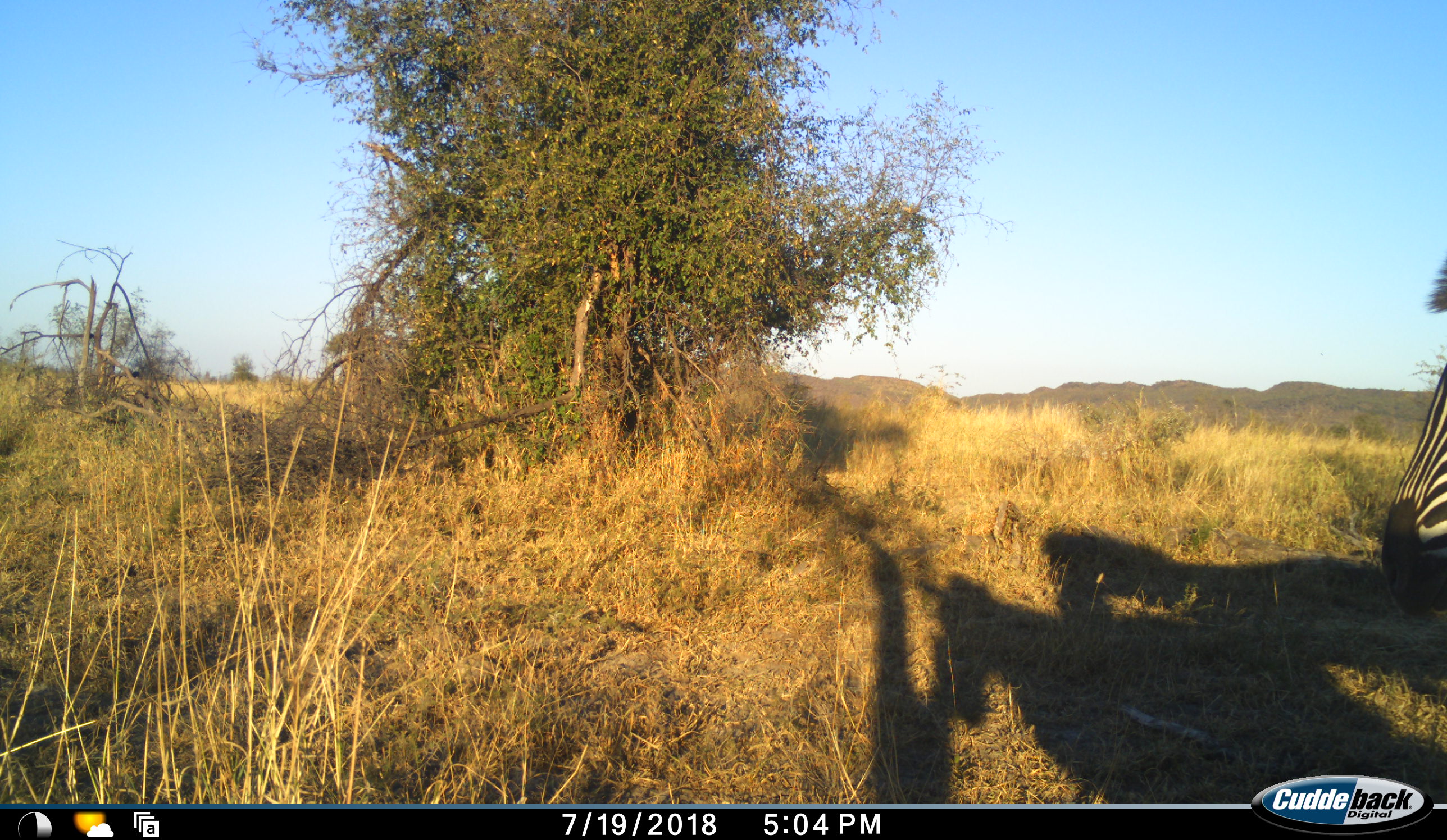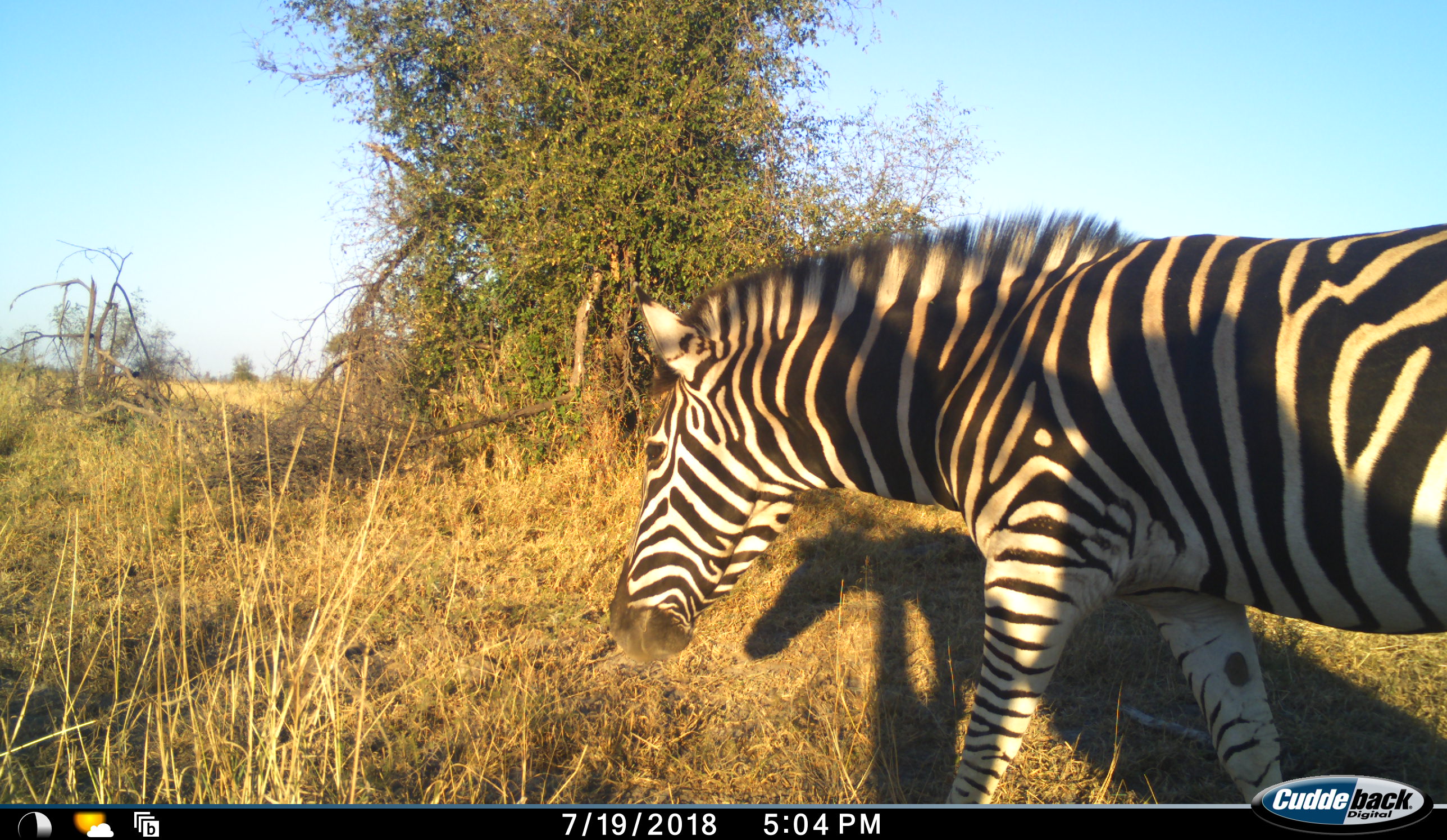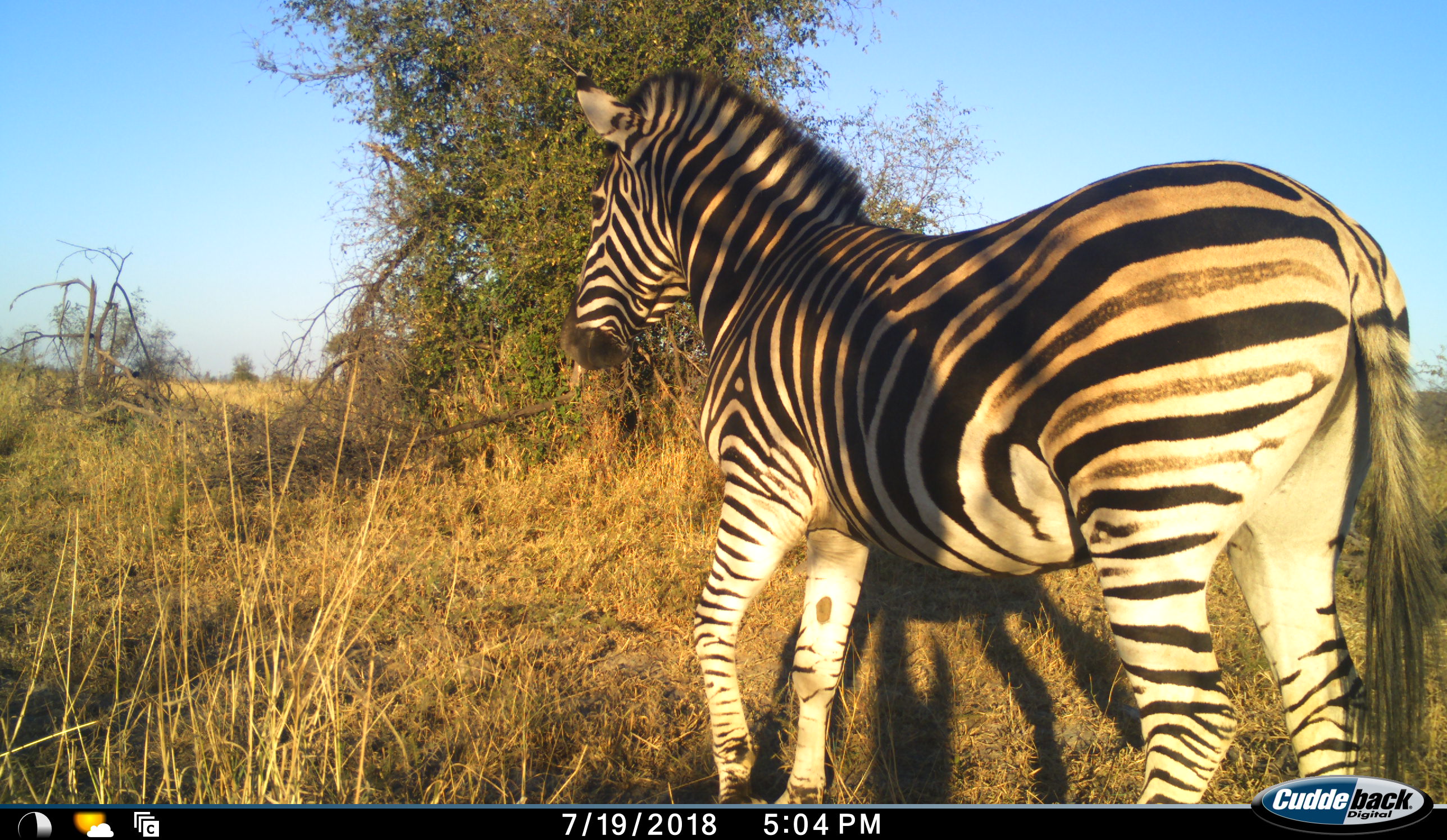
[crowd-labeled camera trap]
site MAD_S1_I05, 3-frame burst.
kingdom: Animalia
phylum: Chordata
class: Mammalia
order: Perissodactyla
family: Equidae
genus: Equus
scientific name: Equus quagga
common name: plains zebra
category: zebraplains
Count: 1.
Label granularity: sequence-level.